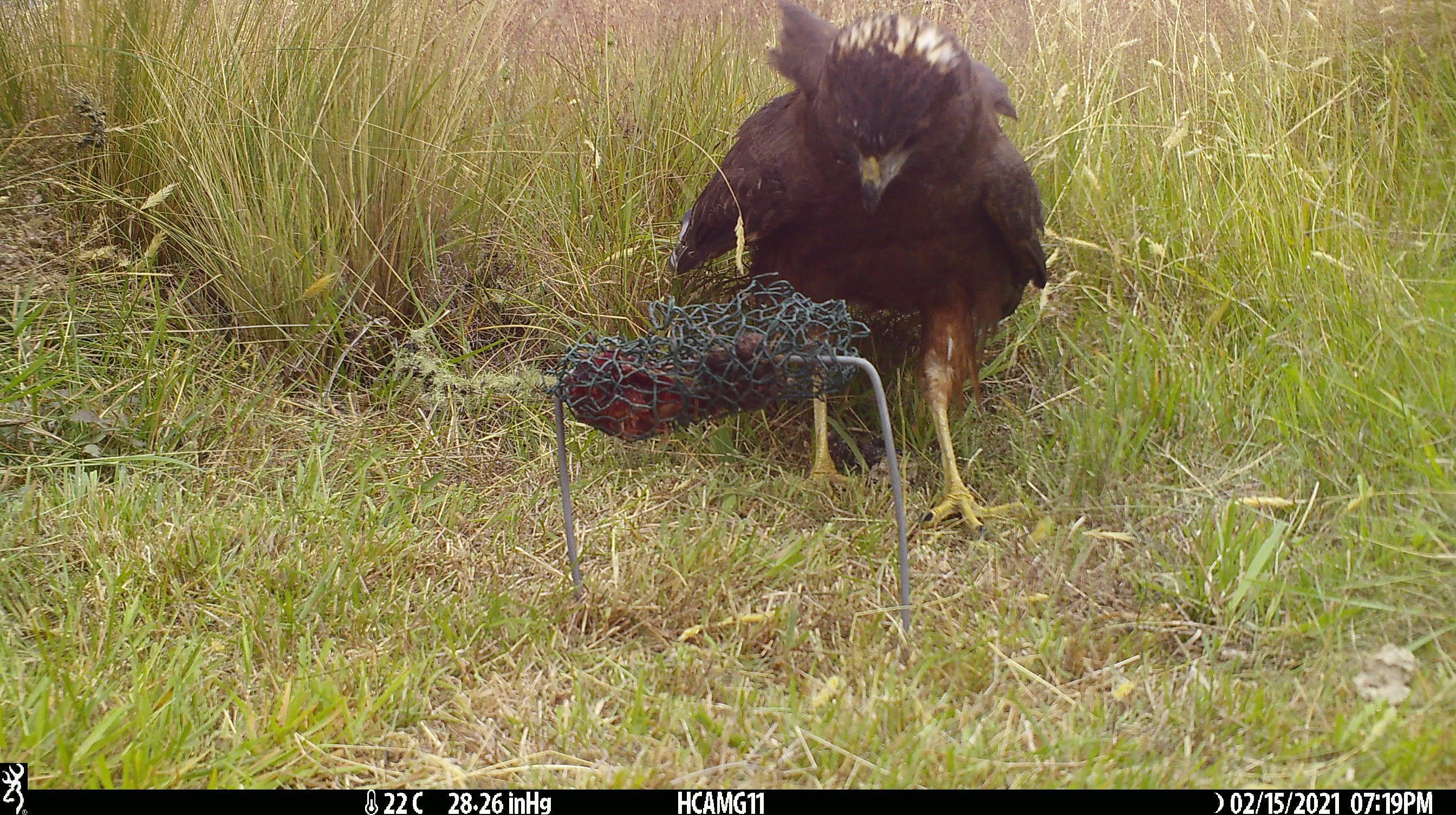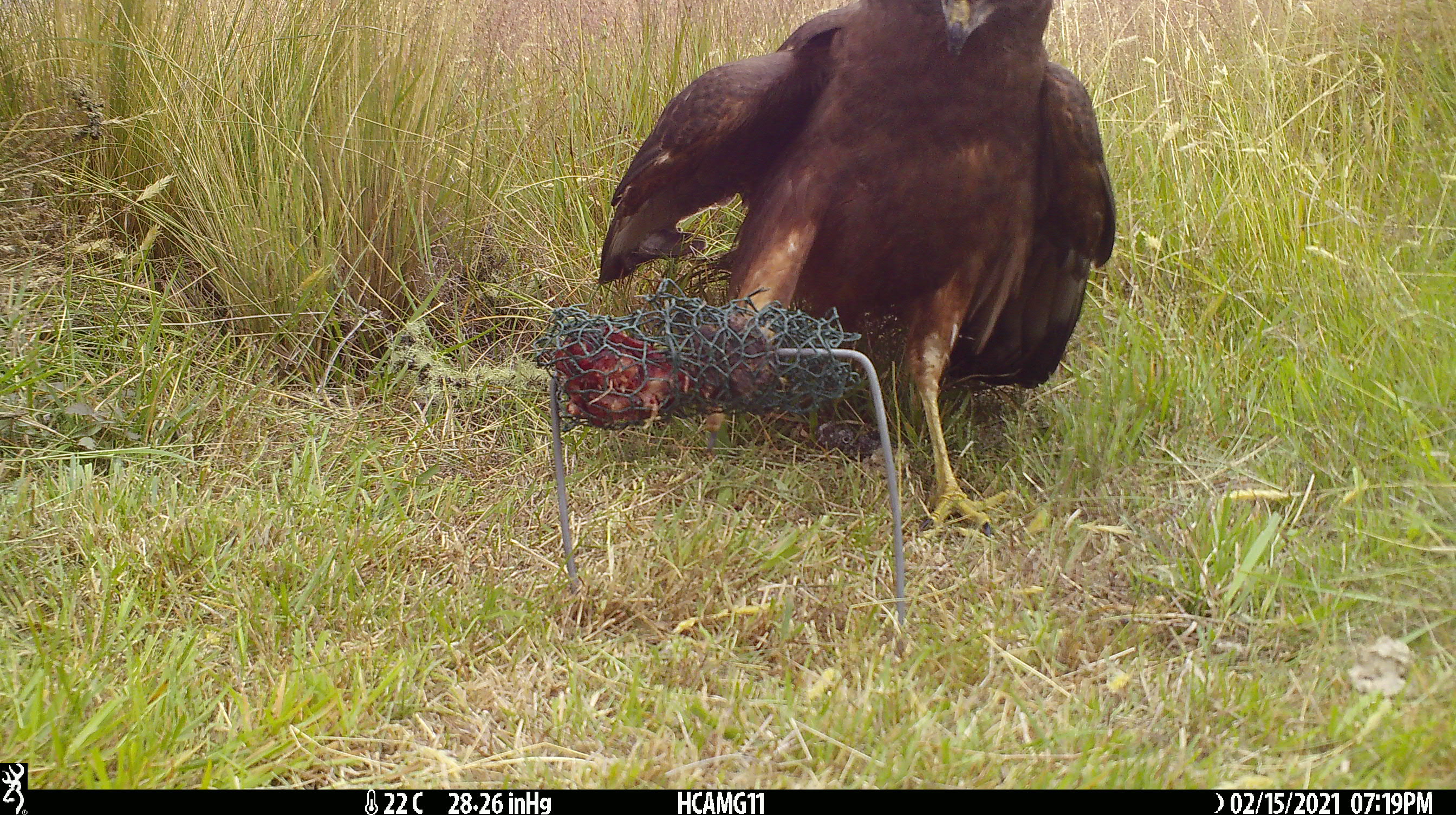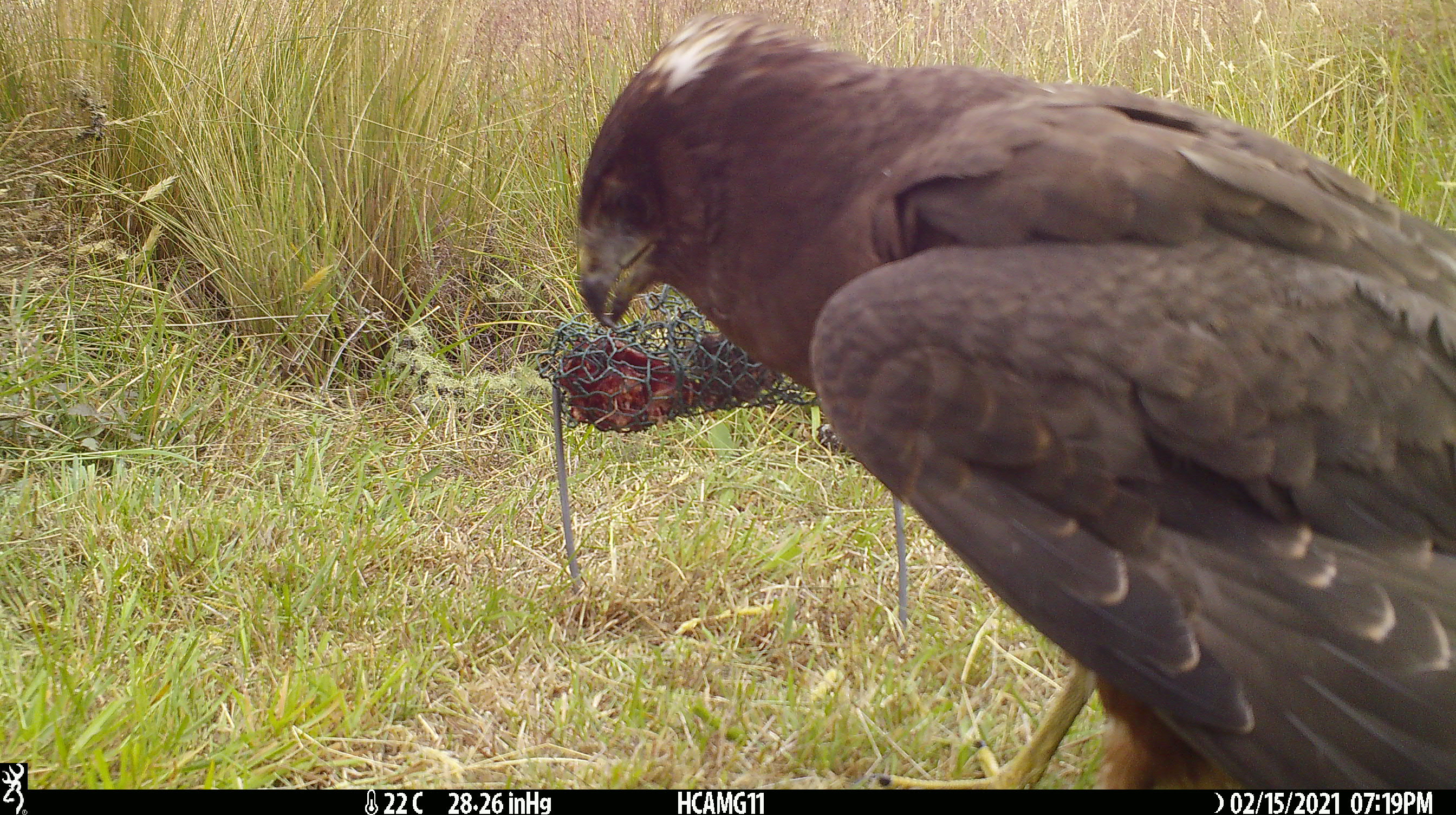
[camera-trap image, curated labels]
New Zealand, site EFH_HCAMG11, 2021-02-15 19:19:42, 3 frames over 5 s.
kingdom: Animalia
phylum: Chordata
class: Aves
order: Accipitriformes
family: Accipitridae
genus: Circus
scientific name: Circus approximans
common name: swamp harrier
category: harrier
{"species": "harrier (swamp harrier) (Circus approximans)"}